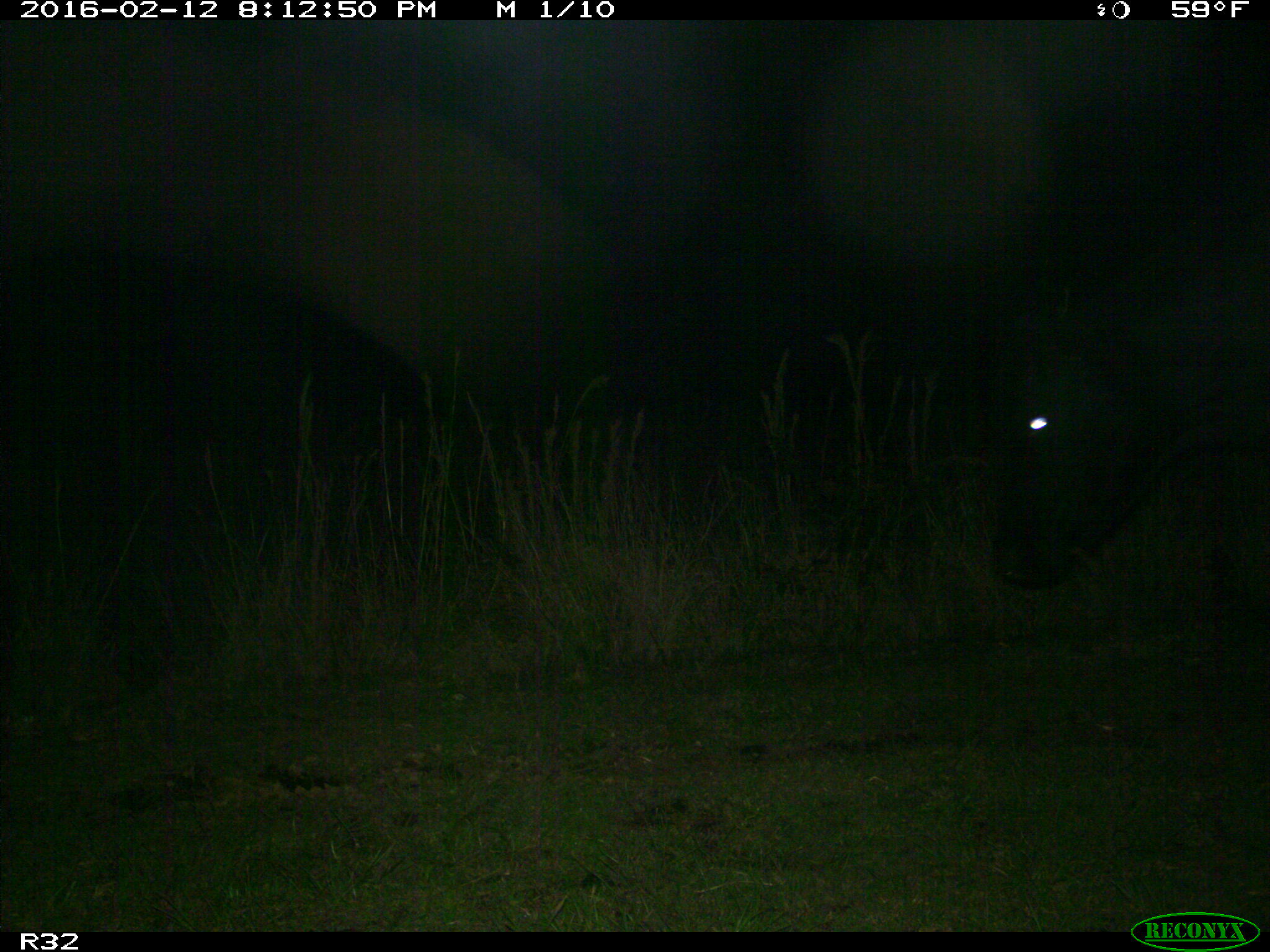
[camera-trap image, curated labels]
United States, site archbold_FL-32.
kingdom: Animalia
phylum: Chordata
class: Mammalia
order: Artiodactyla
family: Bovidae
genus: Bos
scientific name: Bos taurus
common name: domestic cow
Bos taurus (domestic cow).